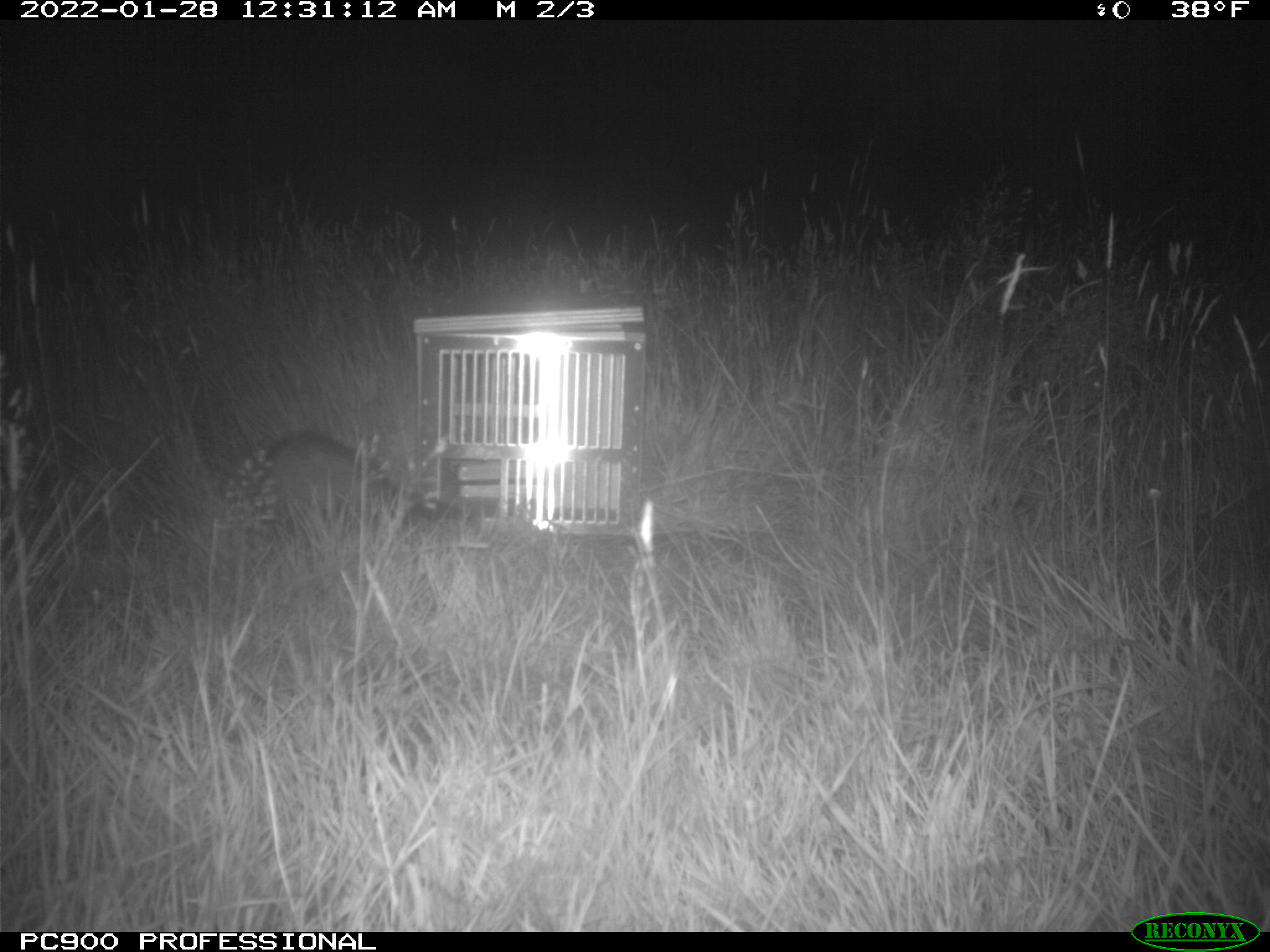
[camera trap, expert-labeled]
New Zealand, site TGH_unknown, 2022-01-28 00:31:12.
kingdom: Animalia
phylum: Chordata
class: Mammalia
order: Carnivora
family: Mustelidae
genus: Mustela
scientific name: Mustela furo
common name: ferret